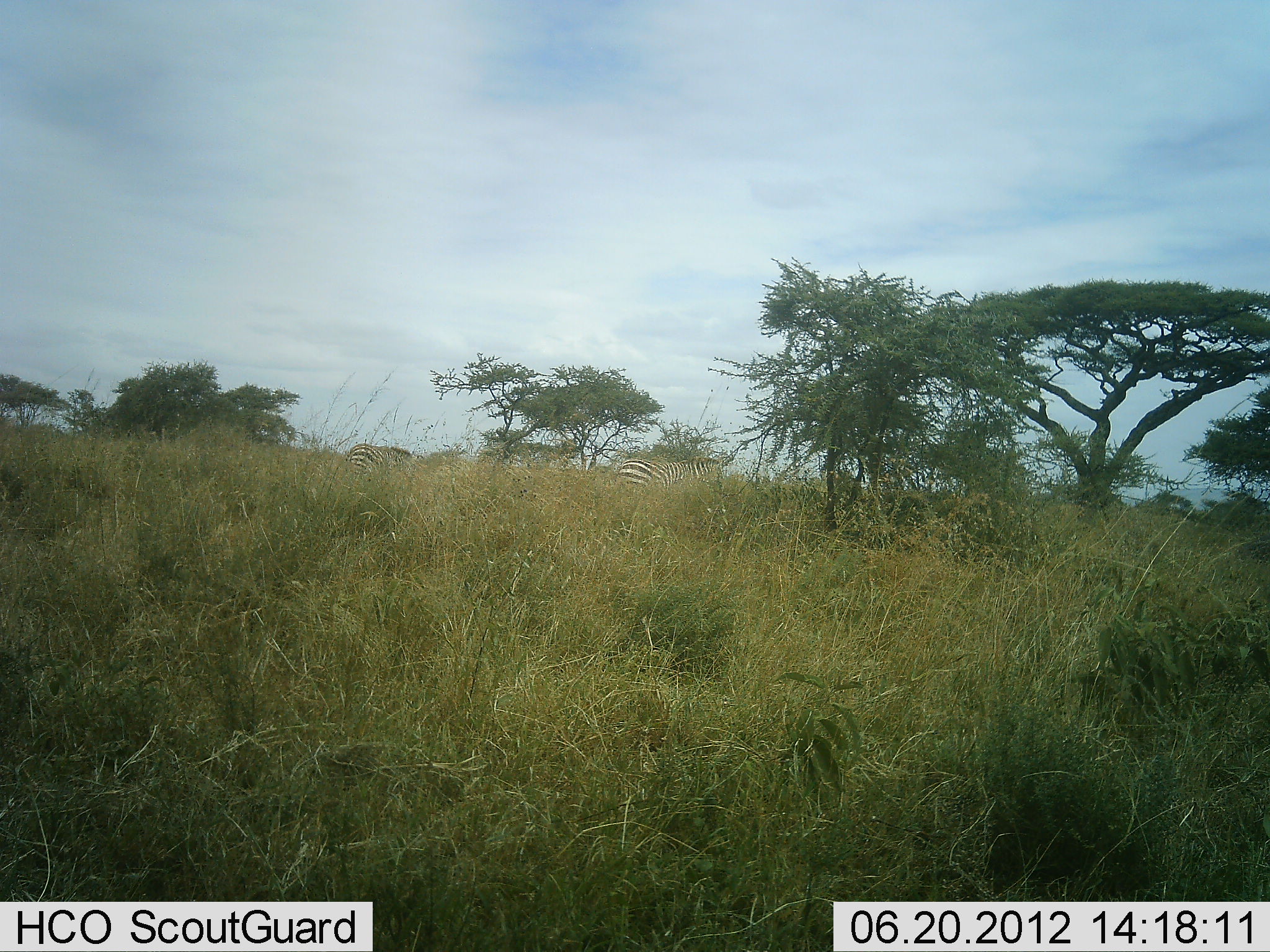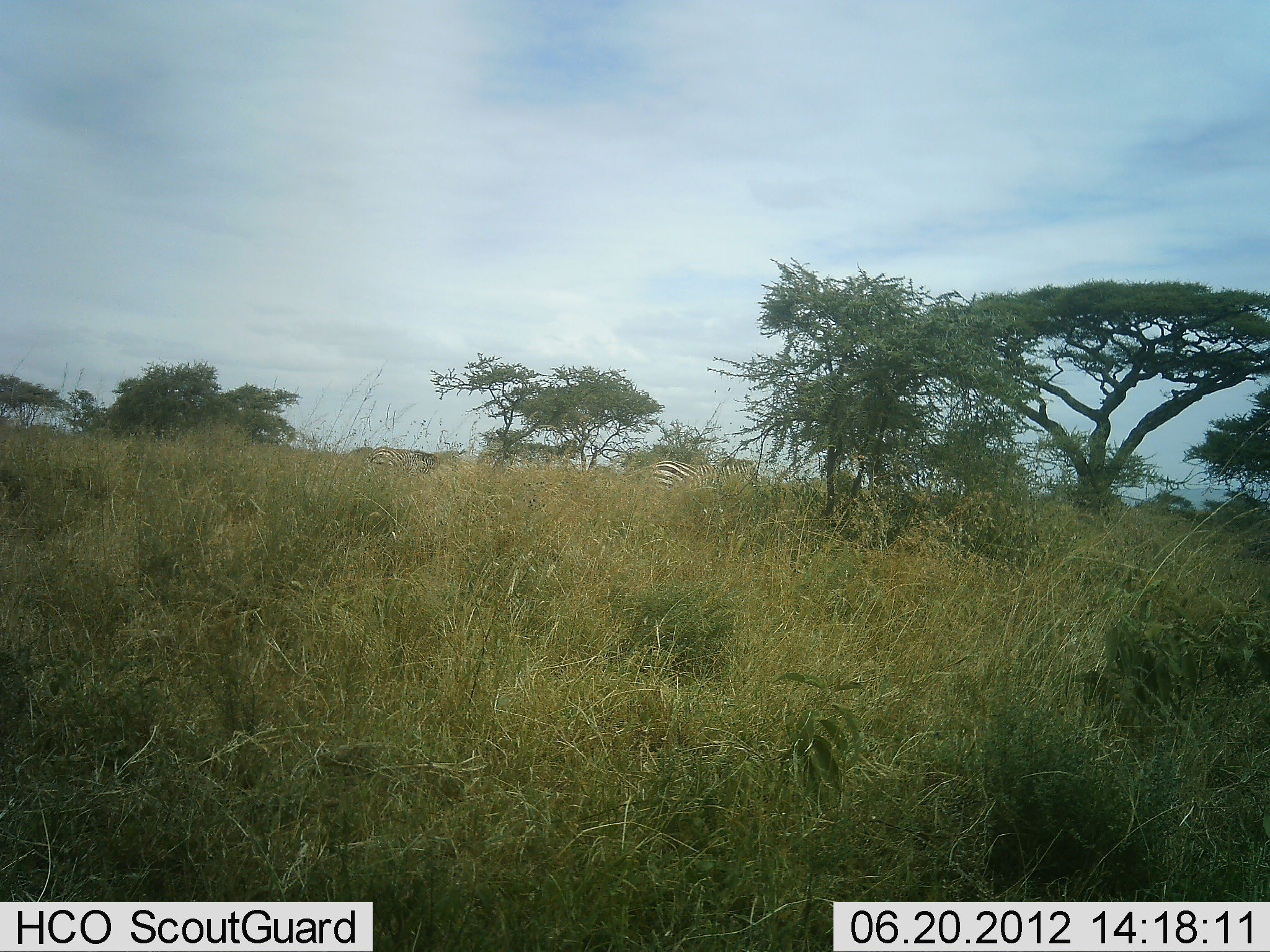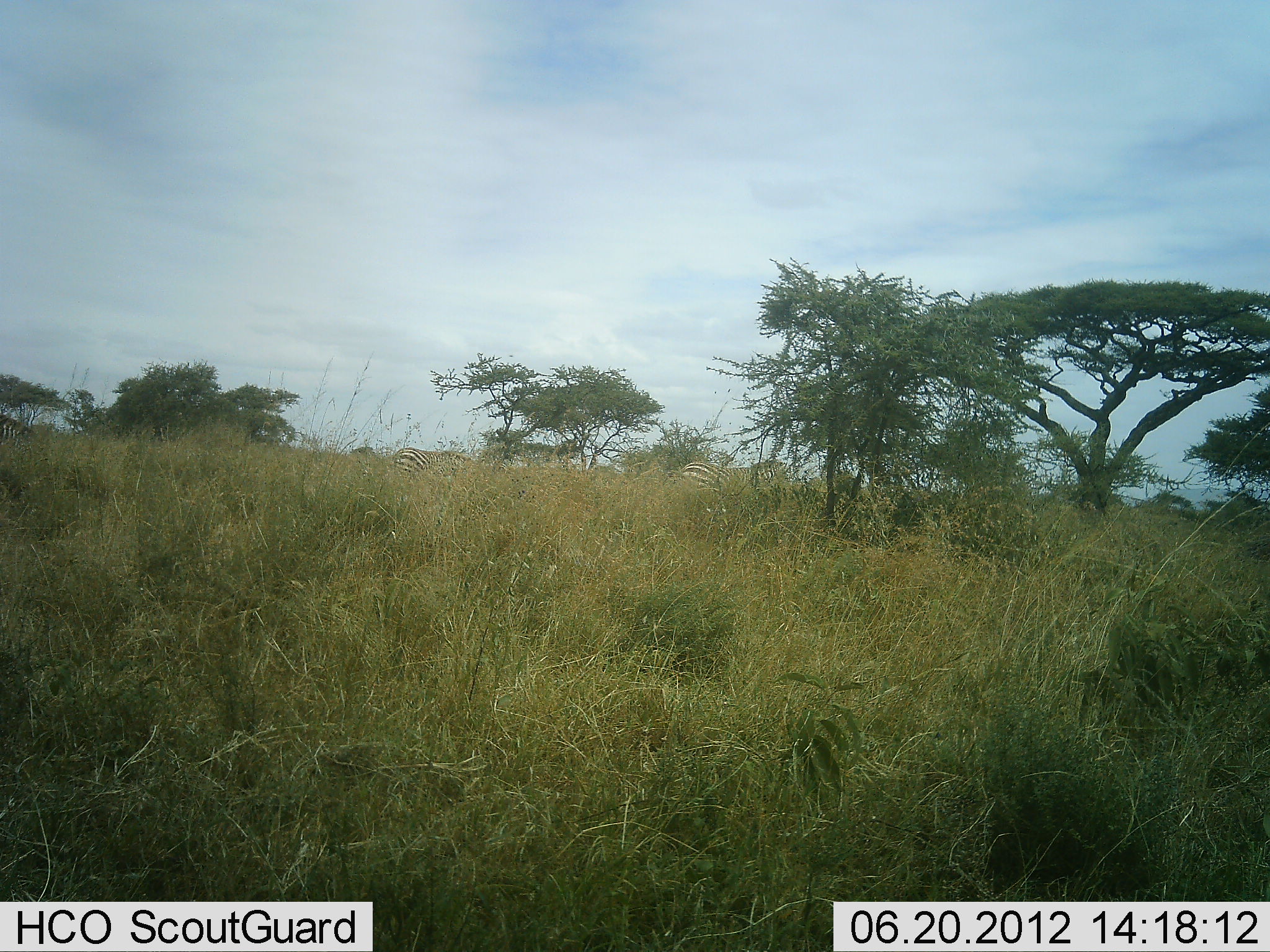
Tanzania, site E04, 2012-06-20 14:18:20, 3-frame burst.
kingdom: Animalia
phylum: Chordata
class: Mammalia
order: Perissodactyla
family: Equidae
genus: Equus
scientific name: Equus quagga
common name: plains zebra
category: zebra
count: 3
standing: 20%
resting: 0%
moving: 80%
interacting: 0%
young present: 0%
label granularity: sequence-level